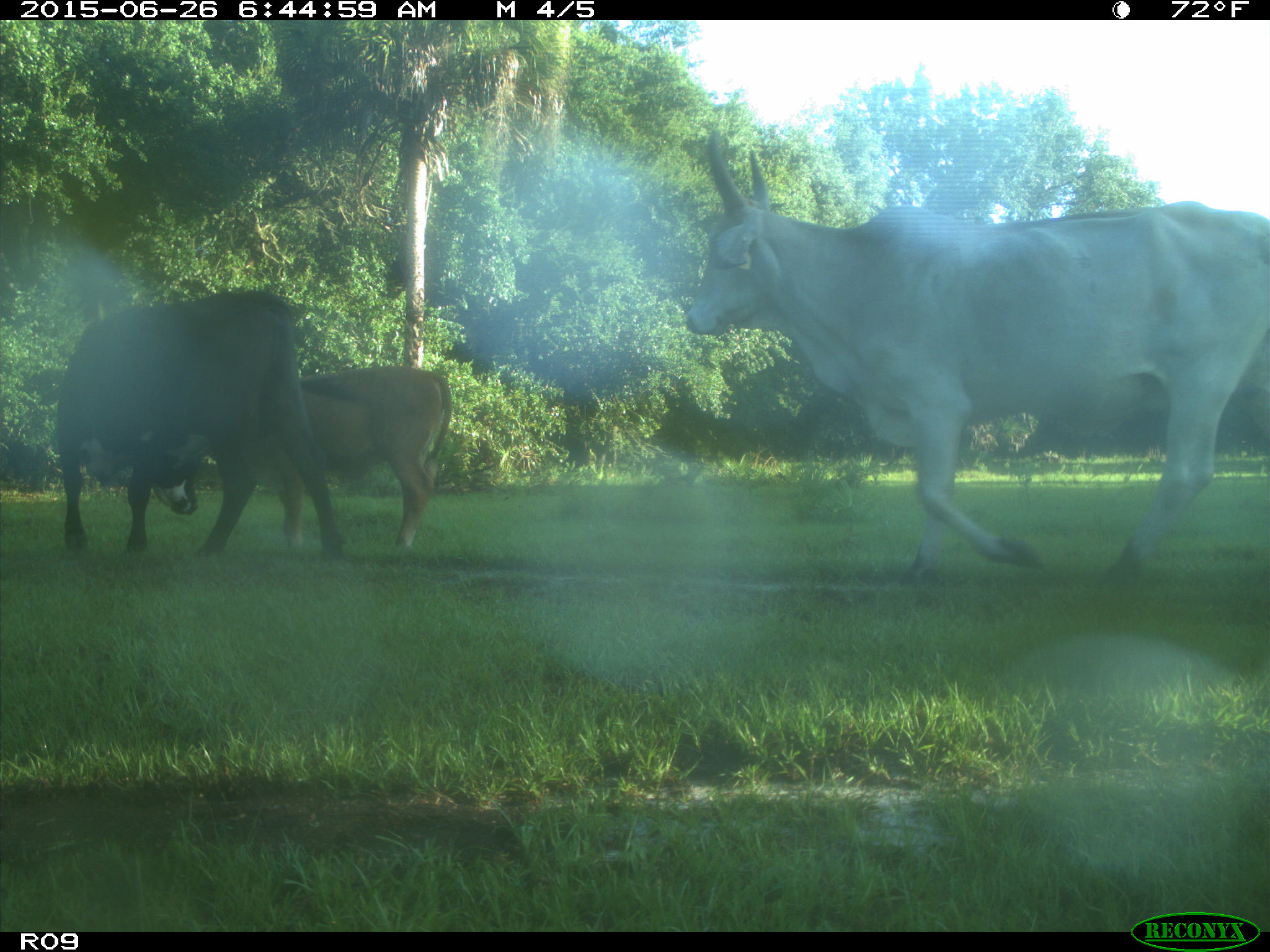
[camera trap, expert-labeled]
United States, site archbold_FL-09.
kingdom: Animalia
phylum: Chordata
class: Mammalia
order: Artiodactyla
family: Bovidae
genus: Bos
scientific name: Bos taurus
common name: domestic cow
Bos taurus (domestic cow).